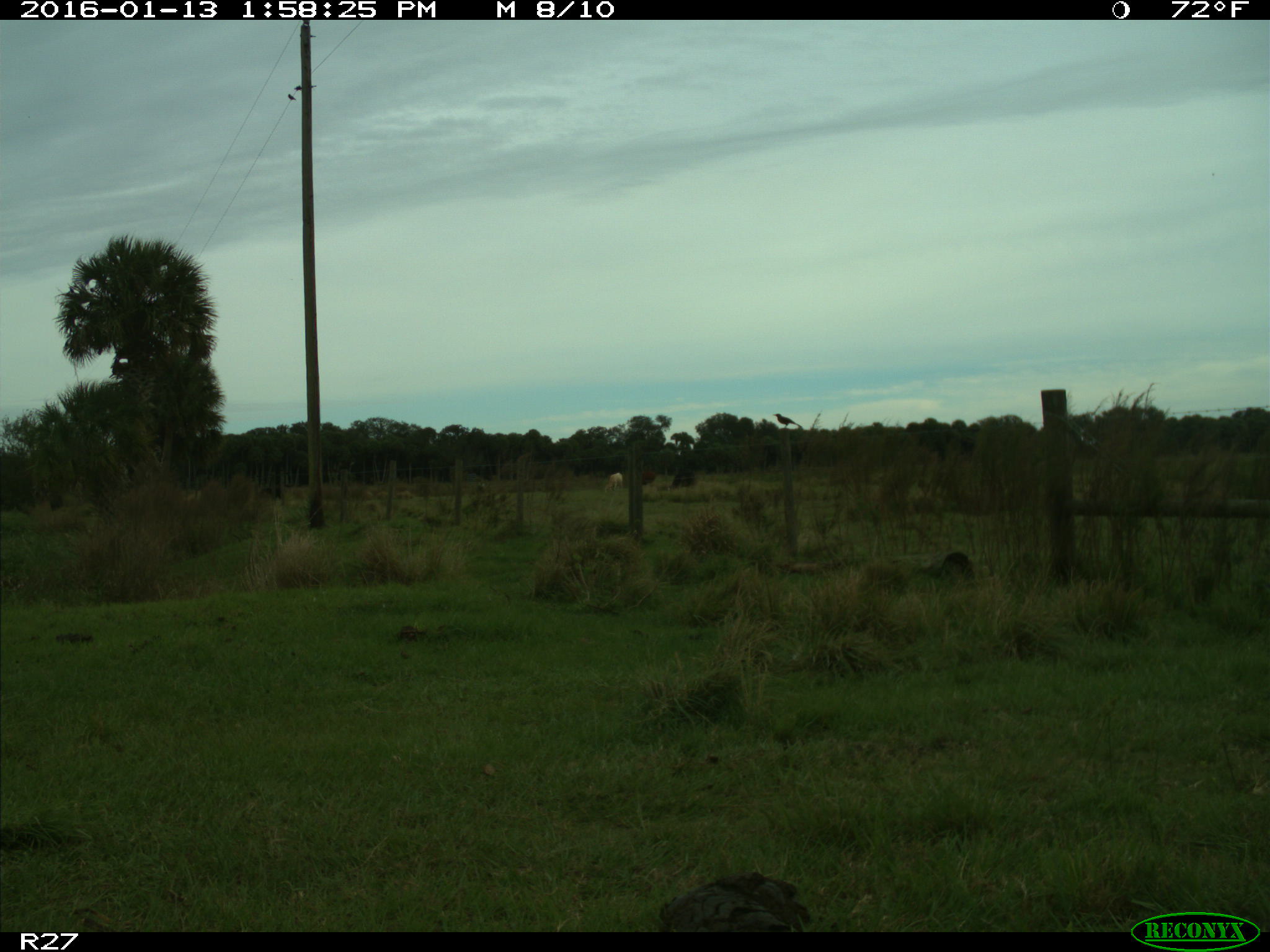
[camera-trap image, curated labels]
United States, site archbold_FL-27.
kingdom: Animalia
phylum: Chordata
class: Mammalia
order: Artiodactyla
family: Bovidae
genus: Bos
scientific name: Bos taurus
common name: domestic cow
Bos taurus (domestic cow).